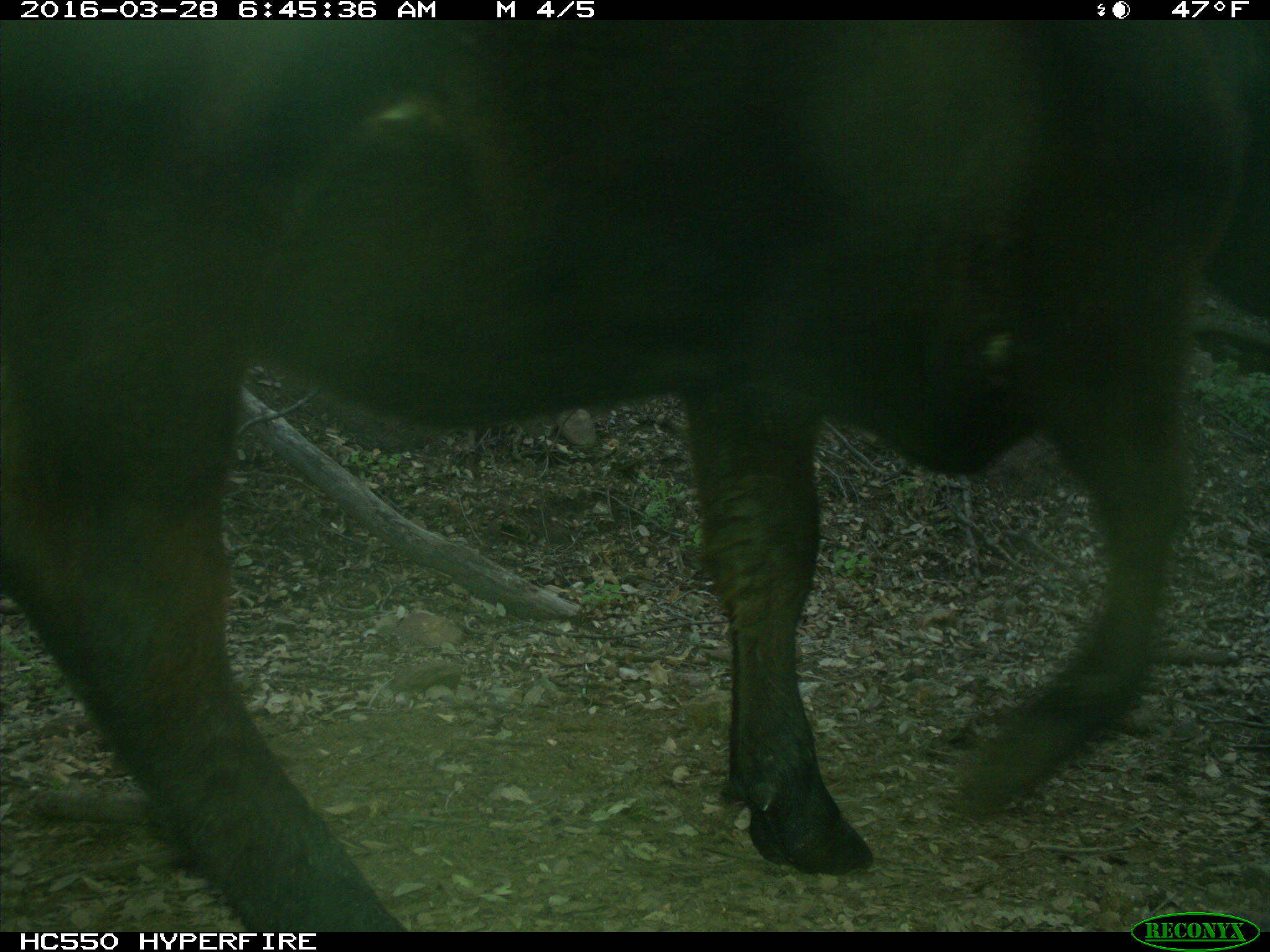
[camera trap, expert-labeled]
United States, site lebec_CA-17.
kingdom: Animalia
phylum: Chordata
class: Mammalia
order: Artiodactyla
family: Bovidae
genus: Bos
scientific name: Bos taurus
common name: domestic cow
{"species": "Bos taurus (domestic cow)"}